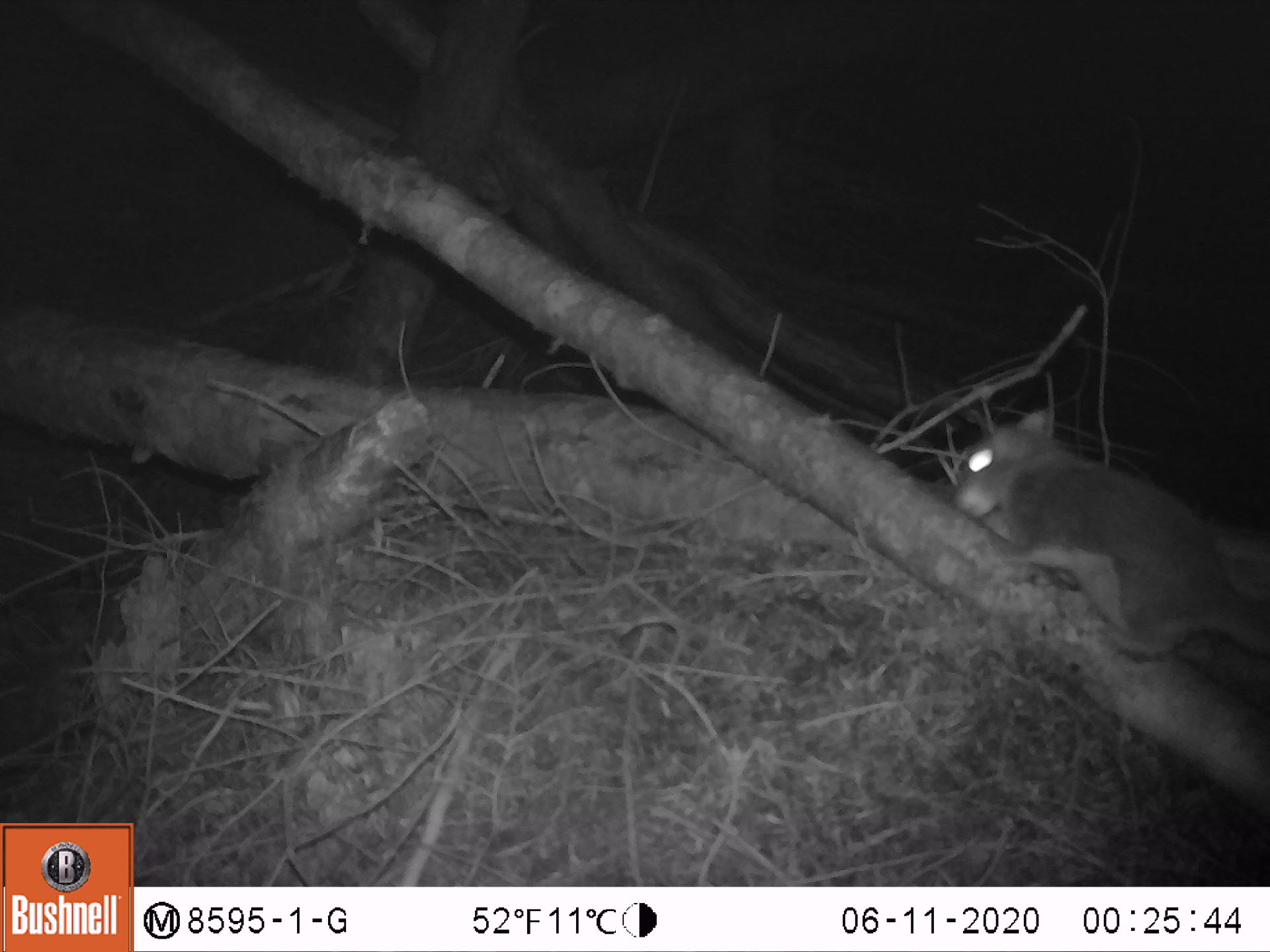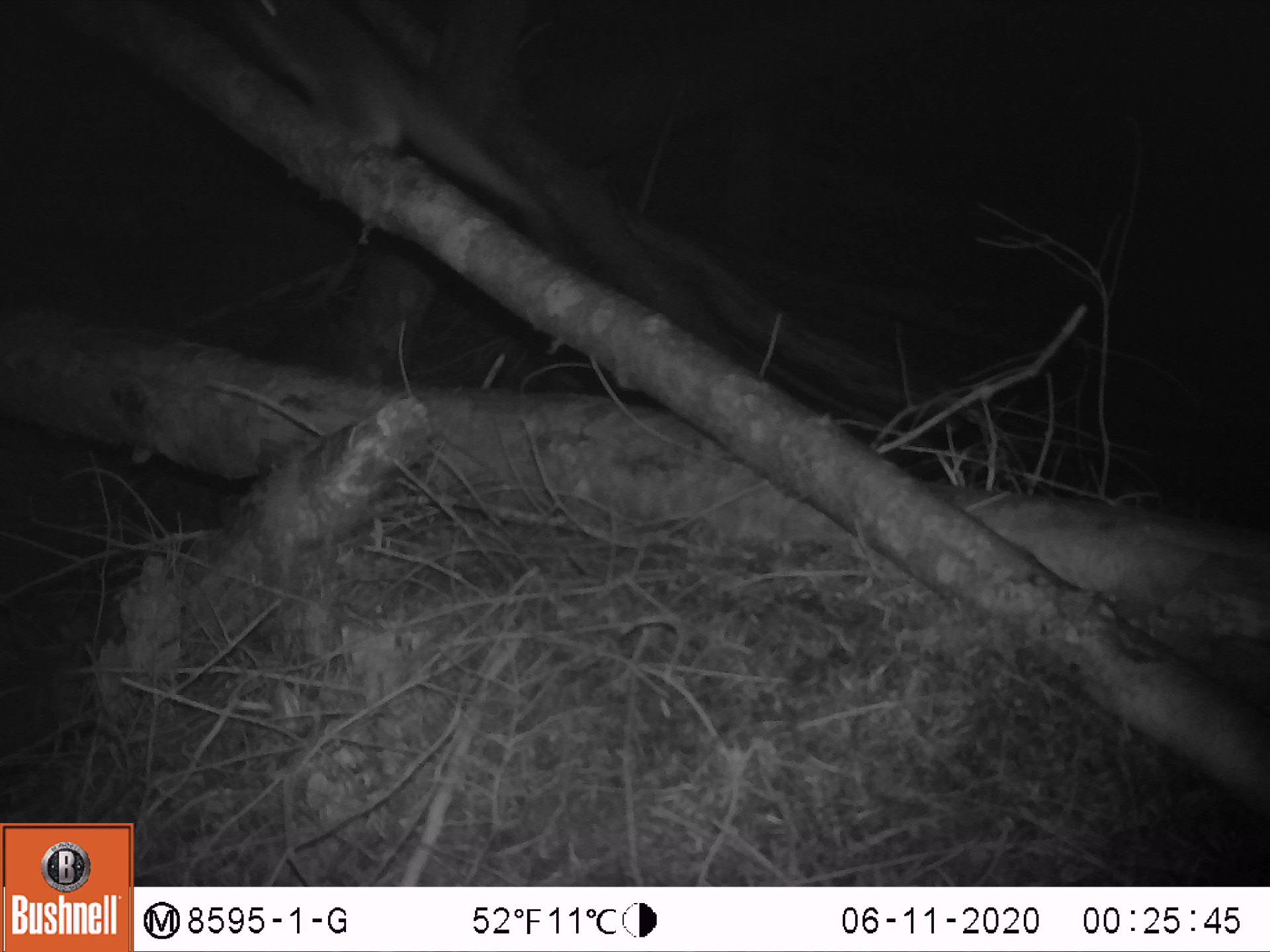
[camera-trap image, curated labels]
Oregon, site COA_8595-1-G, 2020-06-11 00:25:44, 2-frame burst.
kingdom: Animalia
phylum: Chordata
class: Mammalia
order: Rodentia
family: Sciuridae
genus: Glaucomys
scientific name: Glaucomys oregonensis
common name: humboldt's flying squirrel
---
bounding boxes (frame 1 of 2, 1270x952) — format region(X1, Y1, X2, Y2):
humboldt's flying squirrel: region(940, 400, 1267, 701)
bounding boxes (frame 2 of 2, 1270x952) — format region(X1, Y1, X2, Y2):
humboldt's flying squirrel: region(223, 0, 563, 230)